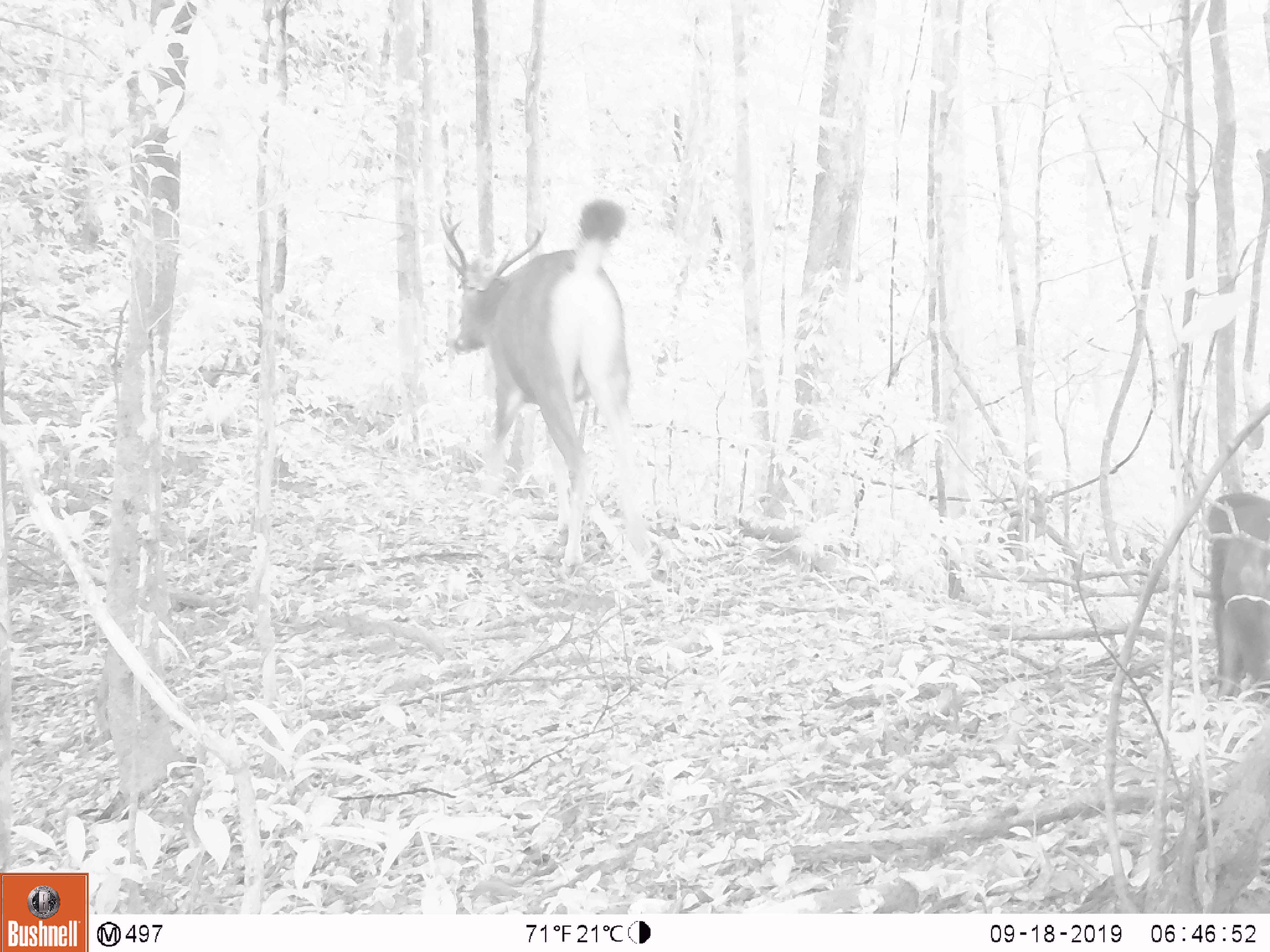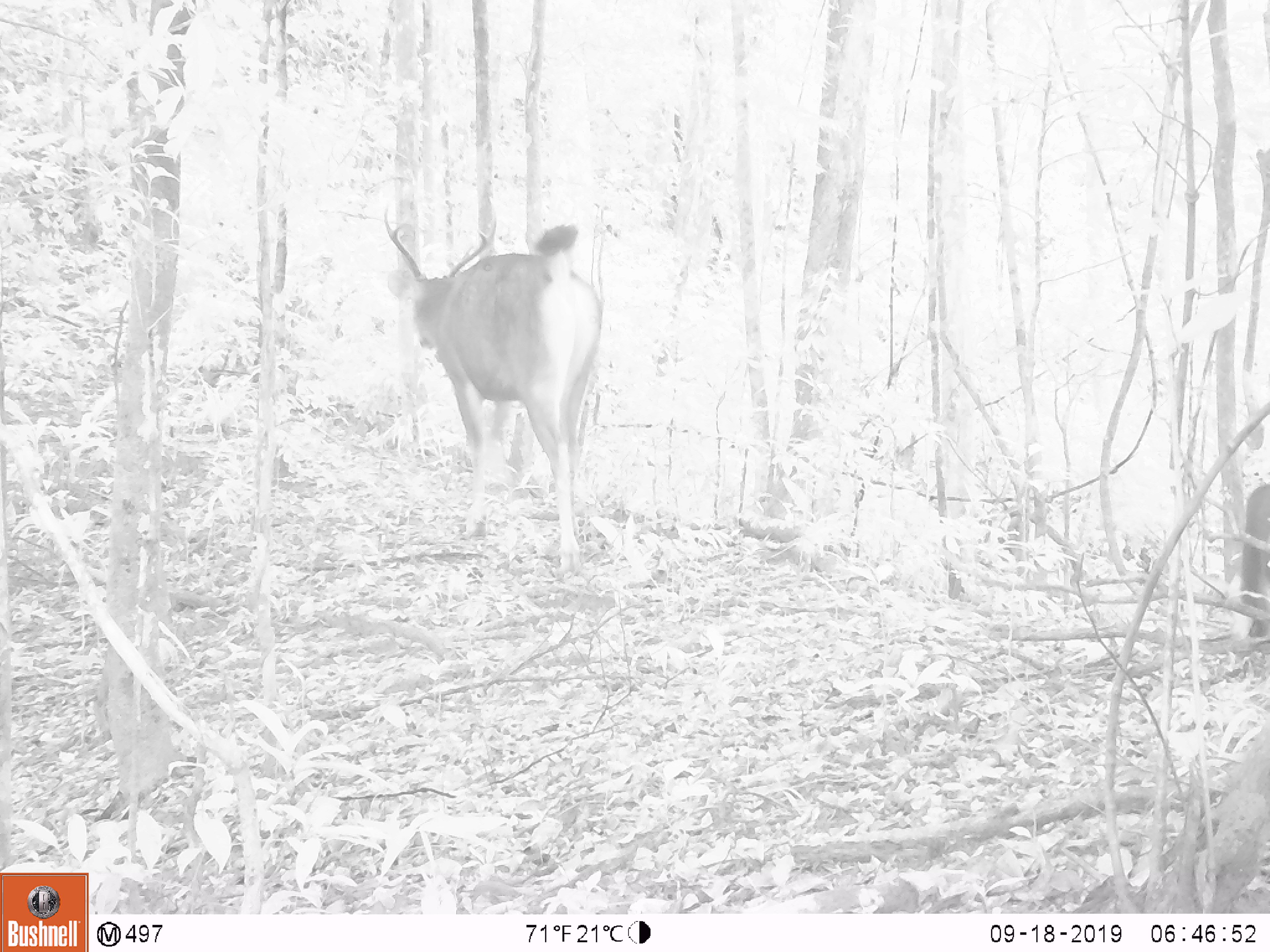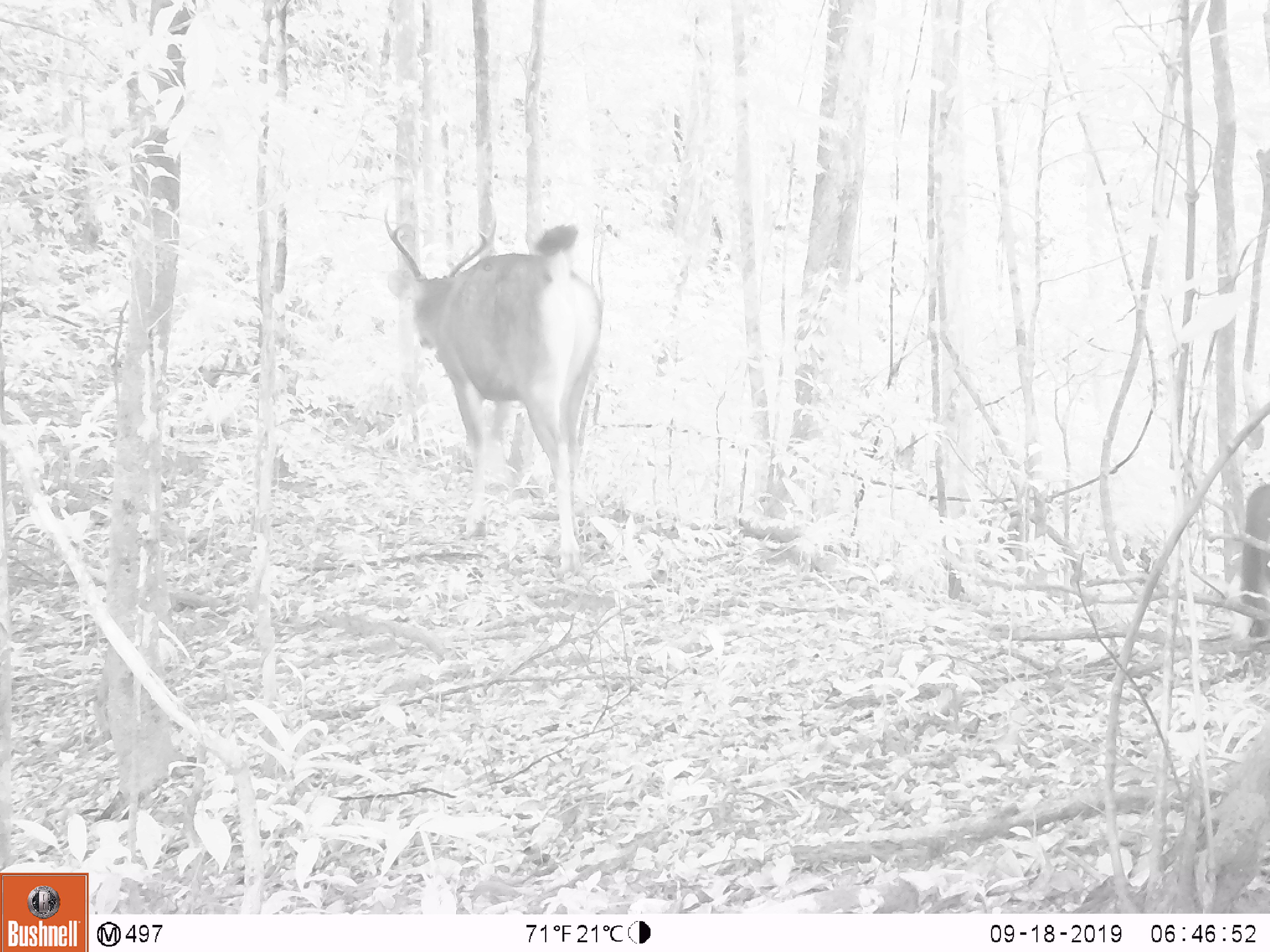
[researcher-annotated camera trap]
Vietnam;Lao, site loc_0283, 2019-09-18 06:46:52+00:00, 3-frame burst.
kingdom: Animalia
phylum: Chordata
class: Mammalia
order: Primates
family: Cercopithecidae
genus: Macaca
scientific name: Macaca arctoides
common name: stump-tailed macaque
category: stump tailed macaque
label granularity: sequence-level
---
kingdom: Animalia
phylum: Chordata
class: Mammalia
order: Artiodactyla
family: Cervidae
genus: Rusa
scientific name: Rusa unicolor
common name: sambar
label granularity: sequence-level